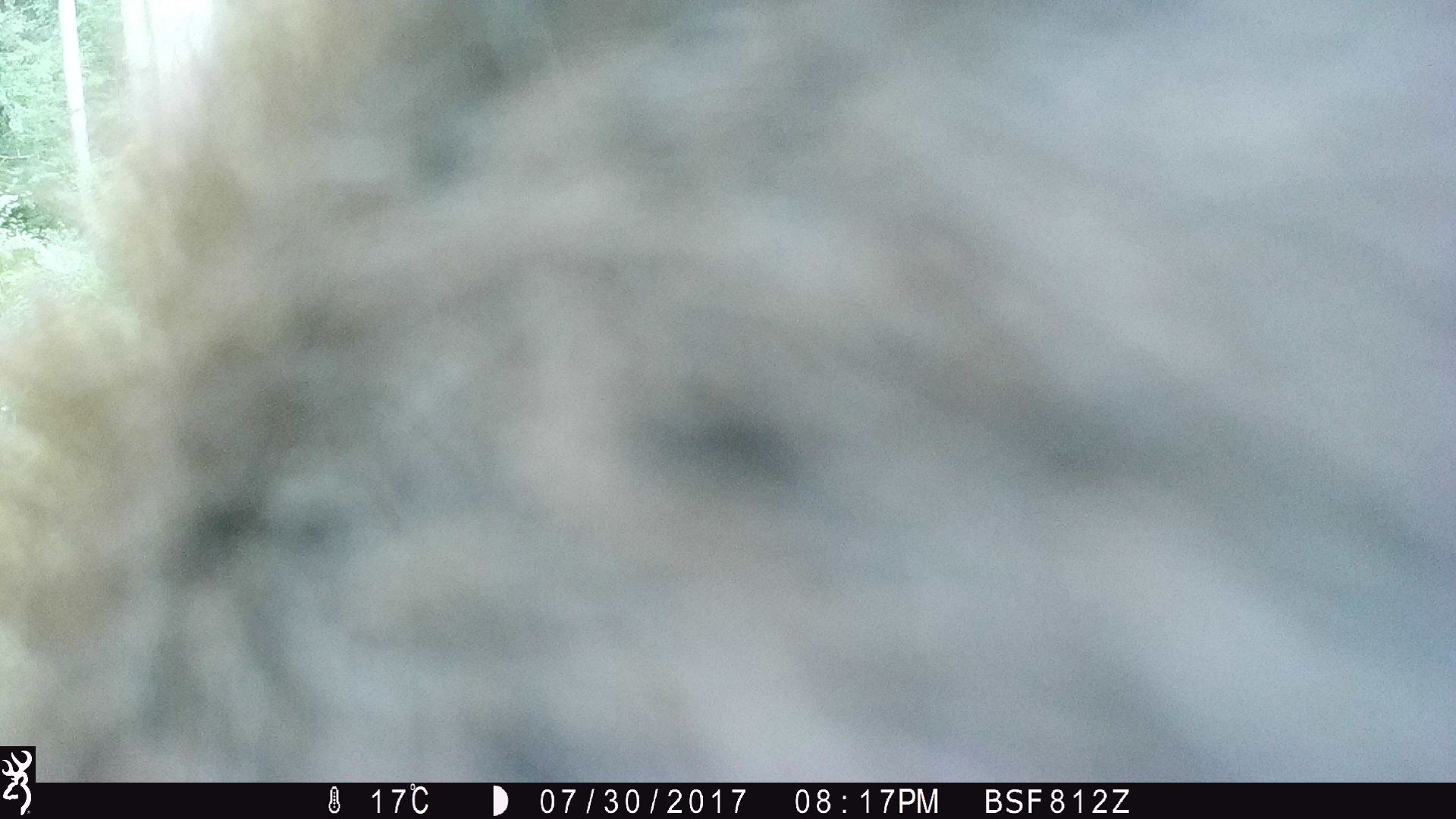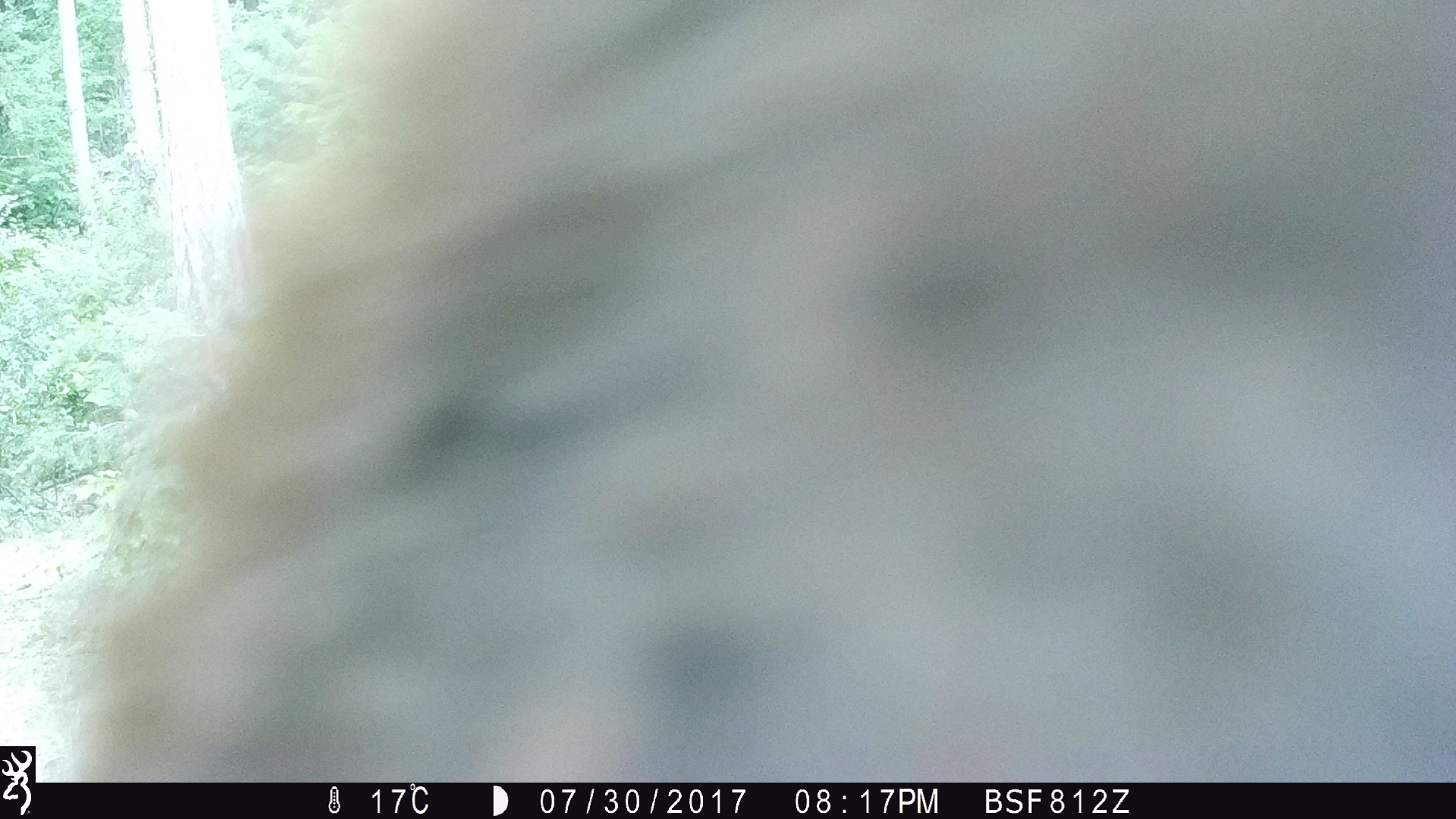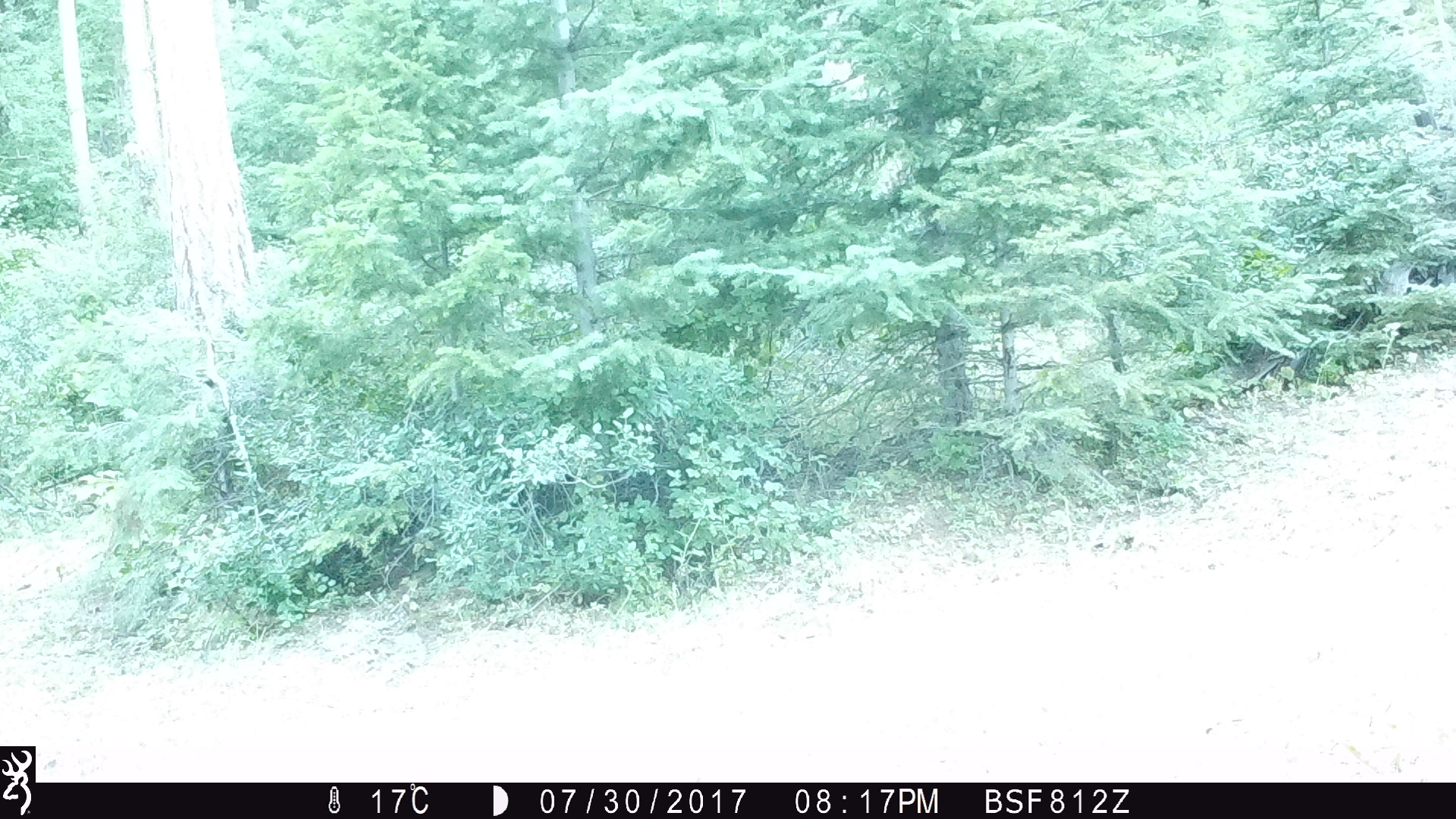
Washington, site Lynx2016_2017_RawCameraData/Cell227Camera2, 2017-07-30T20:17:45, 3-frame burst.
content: unidentified animal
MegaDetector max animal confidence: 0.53